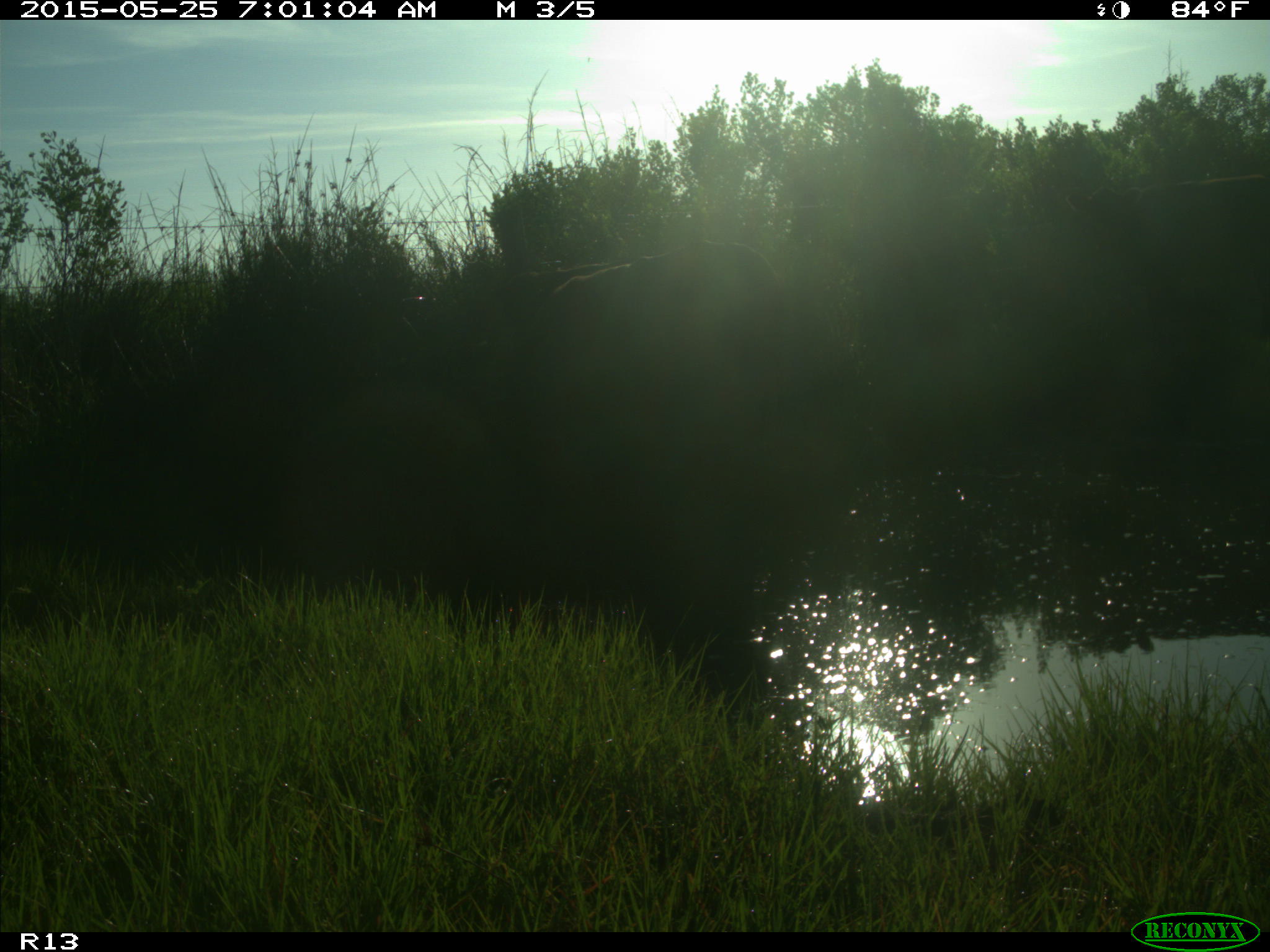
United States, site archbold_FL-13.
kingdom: Animalia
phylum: Chordata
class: Mammalia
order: Artiodactyla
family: Bovidae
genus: Bos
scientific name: Bos taurus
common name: domestic cow